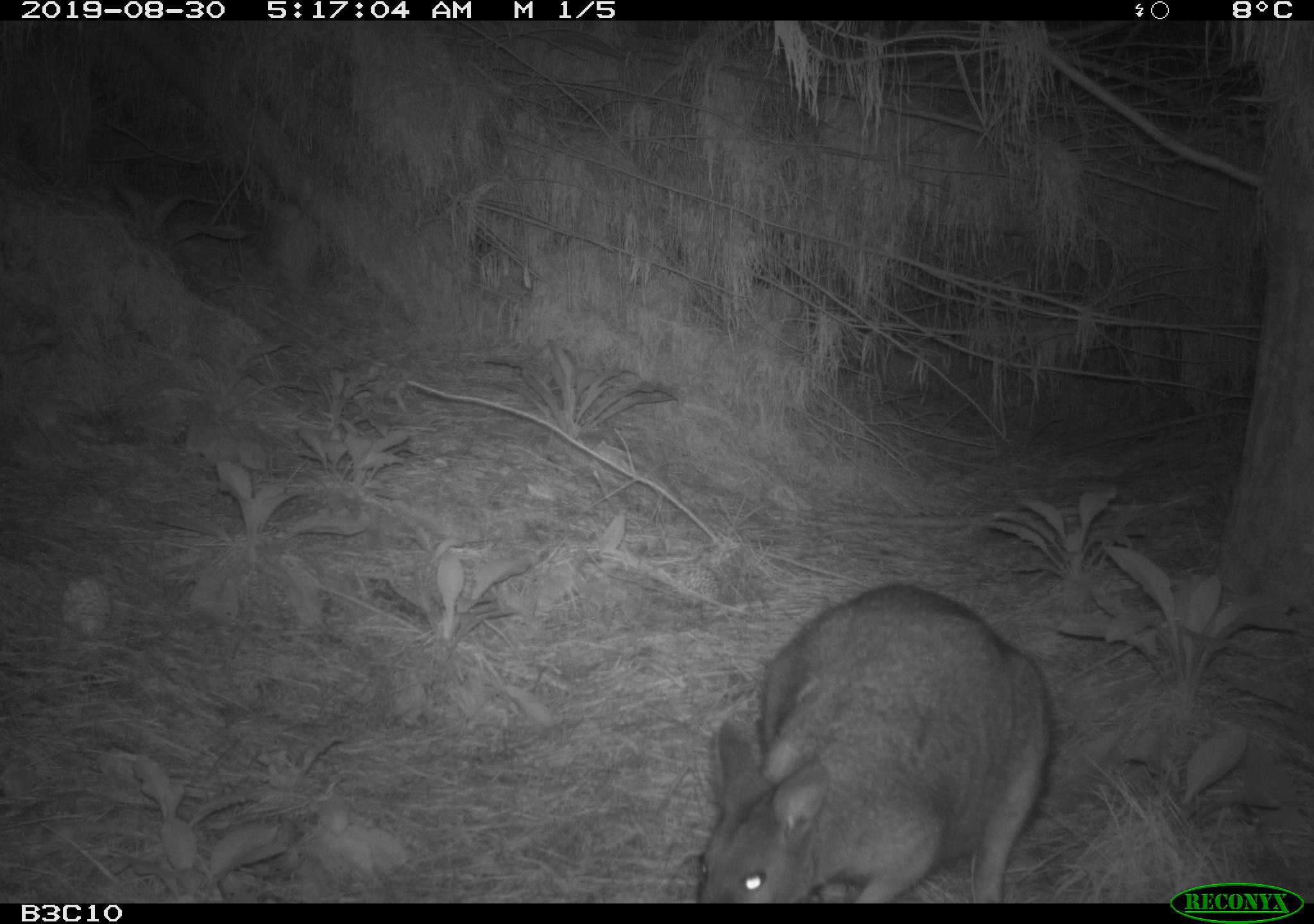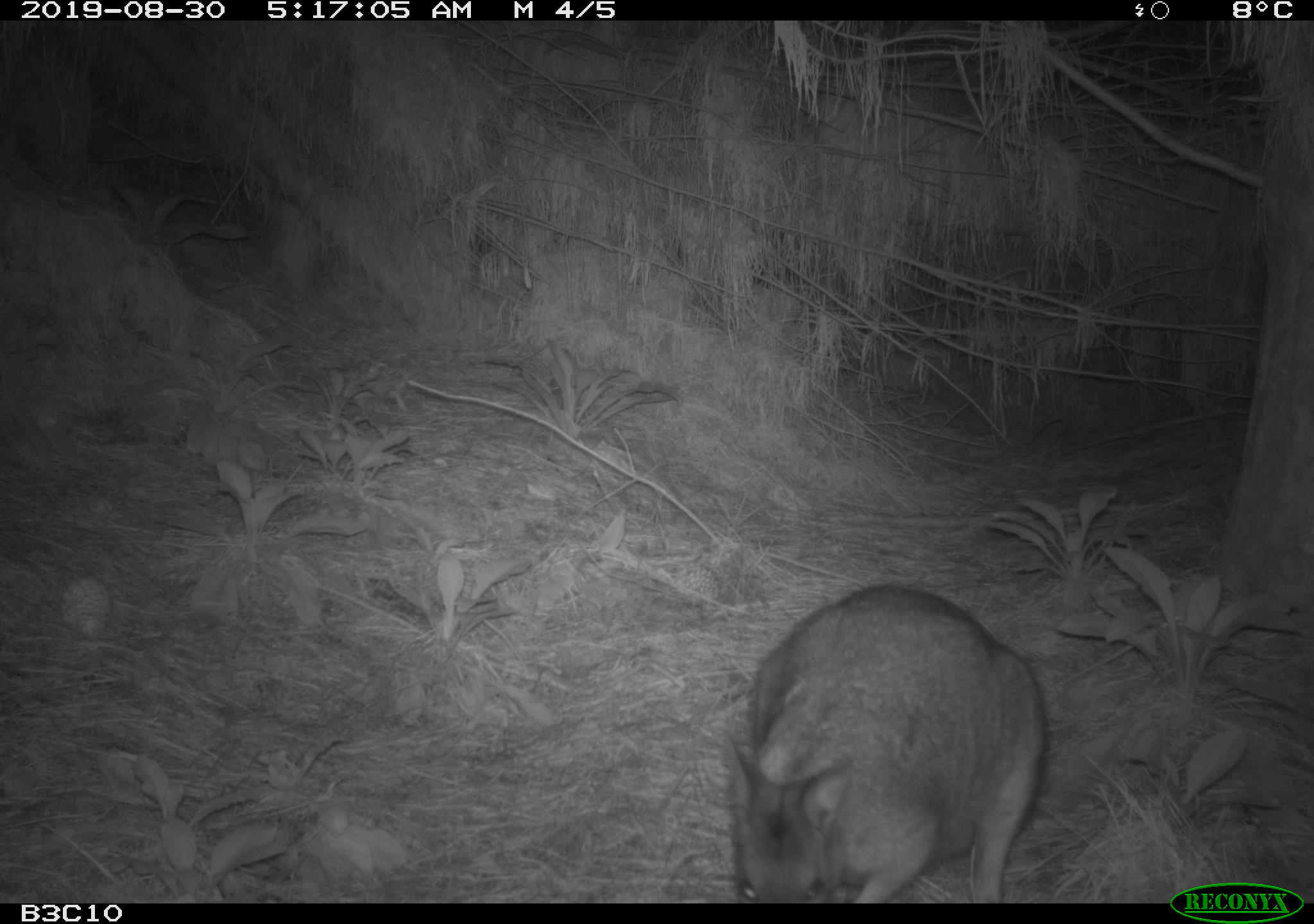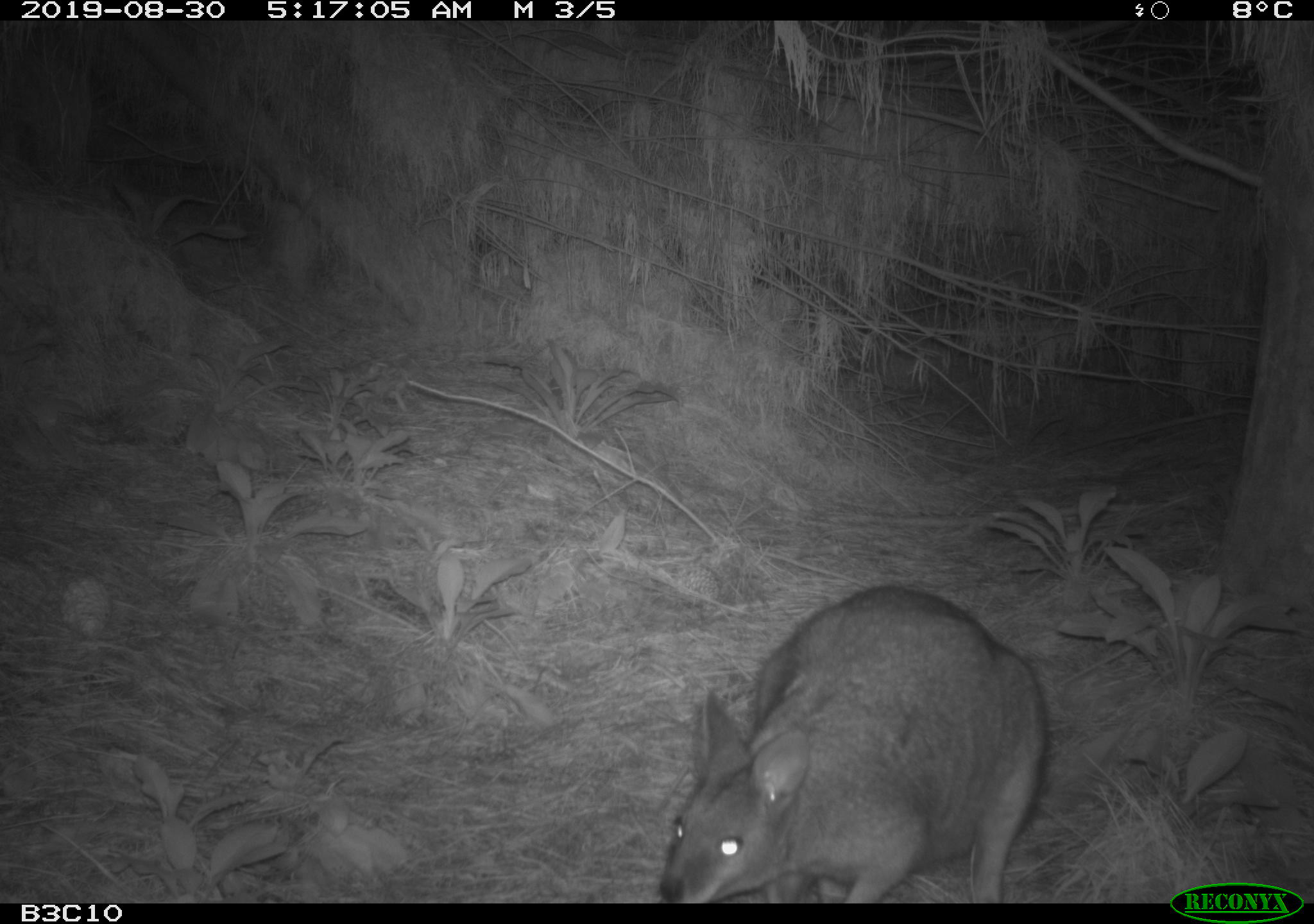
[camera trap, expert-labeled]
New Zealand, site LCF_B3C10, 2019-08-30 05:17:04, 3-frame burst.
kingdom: Animalia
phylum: Chordata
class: Mammalia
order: Diprotodontia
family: Macropodidae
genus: Notamacropus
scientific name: Notamacropus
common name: wallaby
Wallaby (Notamacropus).